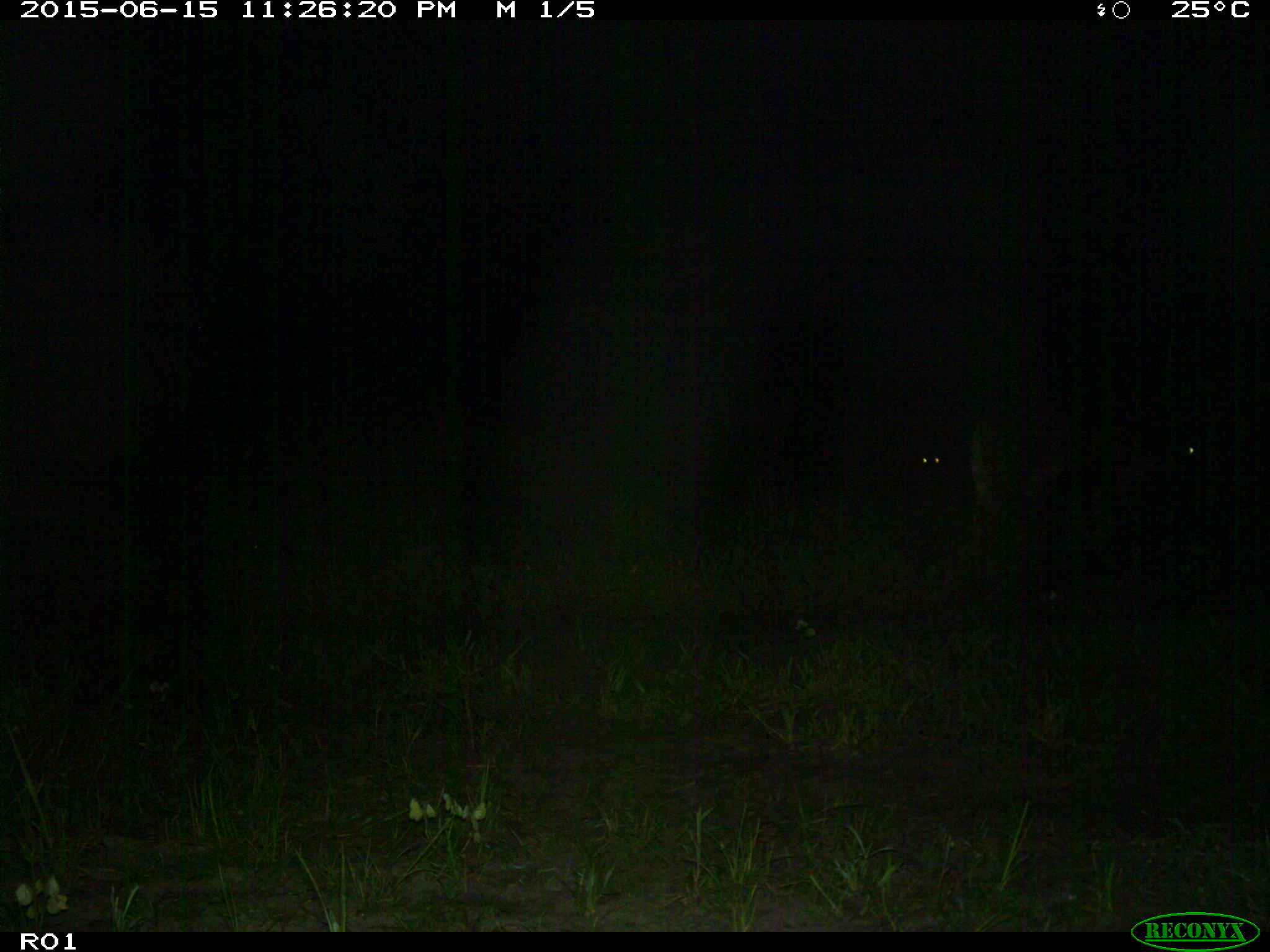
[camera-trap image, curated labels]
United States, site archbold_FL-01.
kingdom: Animalia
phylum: Chordata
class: Mammalia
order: Artiodactyla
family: Bovidae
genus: Bos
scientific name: Bos taurus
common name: domestic cow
Bos taurus (domestic cow).